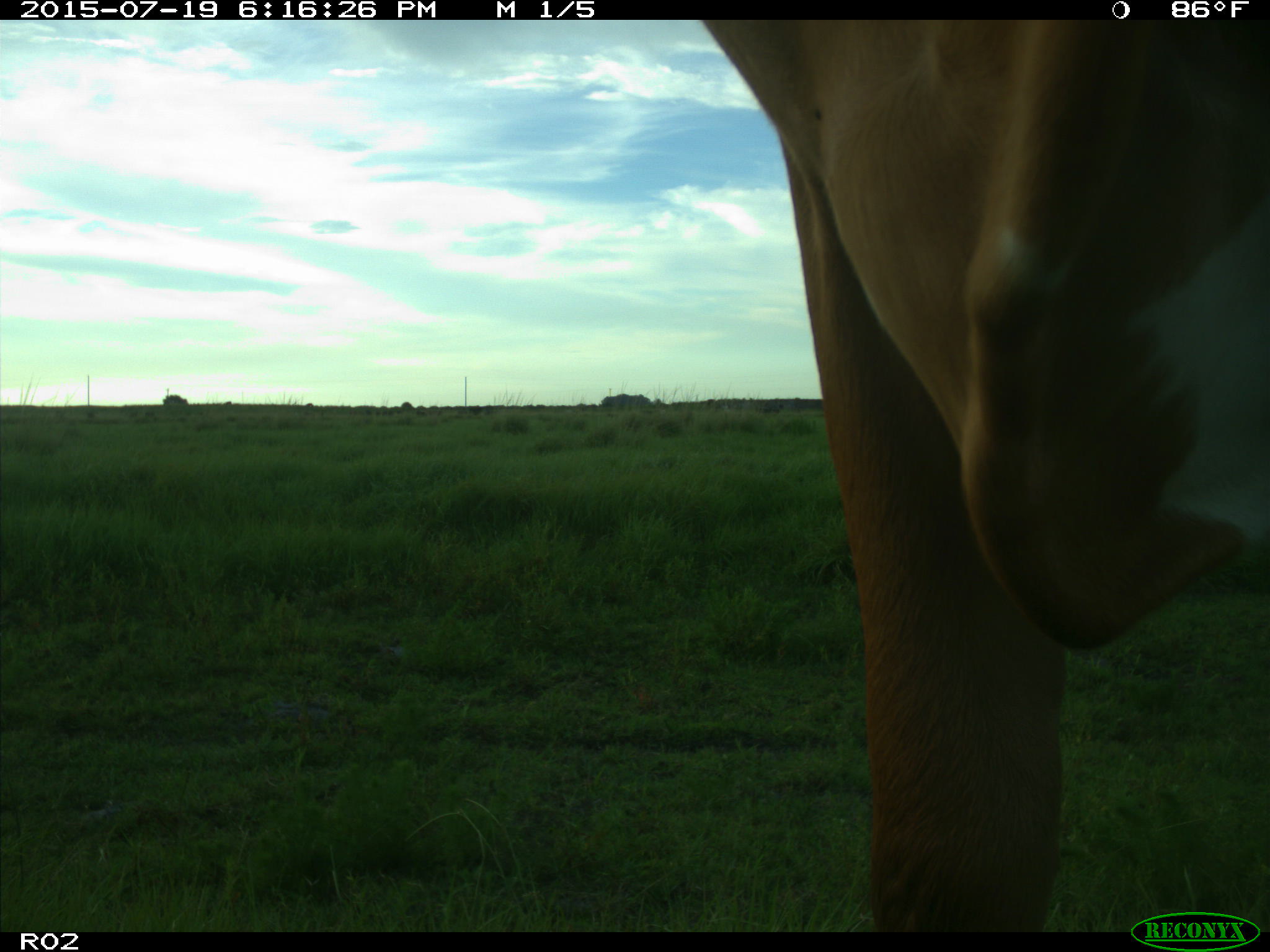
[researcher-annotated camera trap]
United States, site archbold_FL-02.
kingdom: Animalia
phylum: Chordata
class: Mammalia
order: Artiodactyla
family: Bovidae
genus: Bos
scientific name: Bos taurus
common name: domestic cow